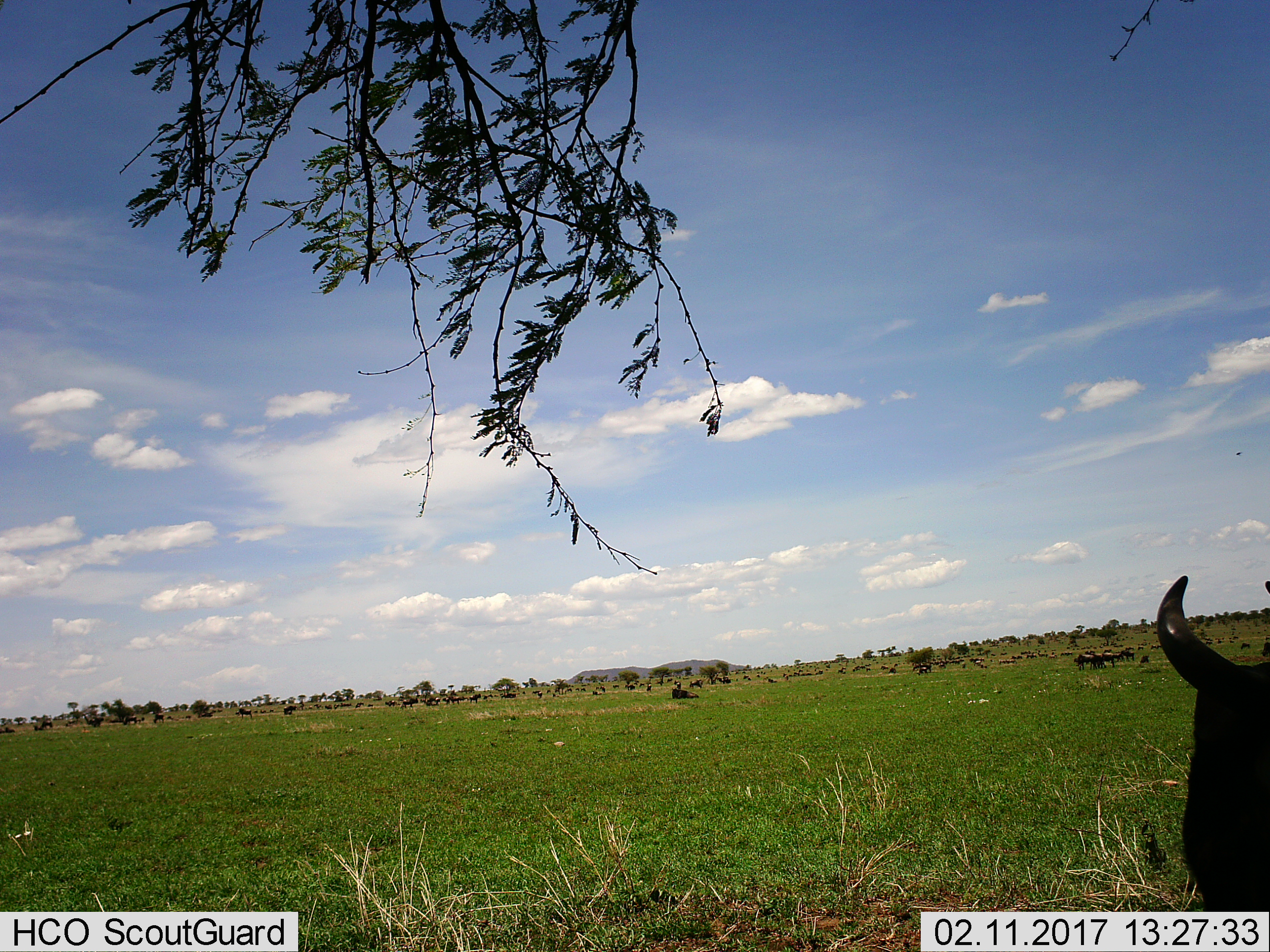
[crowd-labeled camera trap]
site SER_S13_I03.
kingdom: Animalia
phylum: Chordata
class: Mammalia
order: Artiodactyla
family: Bovidae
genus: Connochaetes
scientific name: Connochaetes taurinus taurinus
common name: blue wildebeest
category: wildebeestblue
Wildebeestblue (blue wildebeest) (Connochaetes taurinus taurinus), count 51+. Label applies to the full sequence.